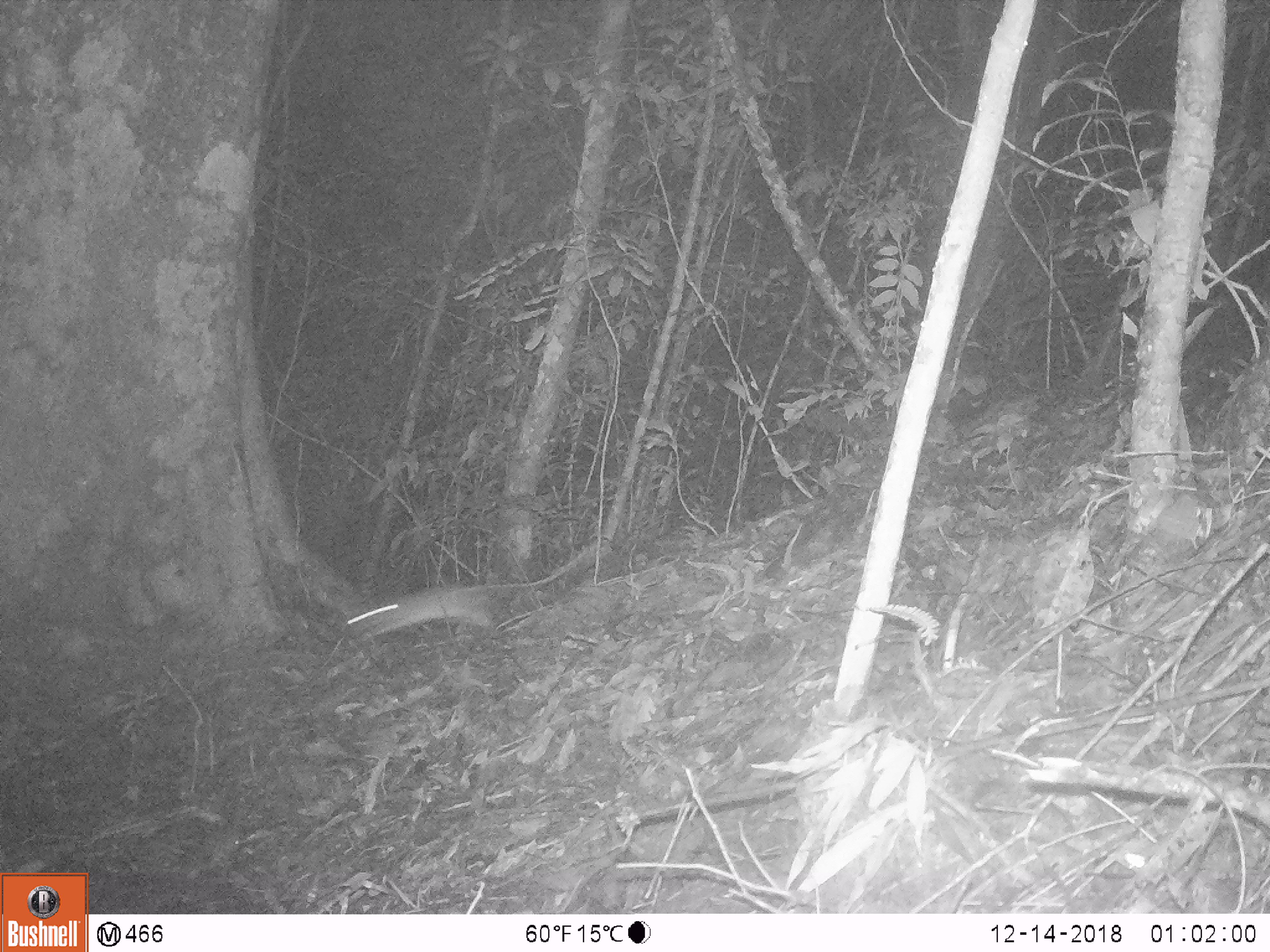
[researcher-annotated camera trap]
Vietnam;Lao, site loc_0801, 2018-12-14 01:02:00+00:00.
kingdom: Animalia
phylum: Chordata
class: Mammalia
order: Rodentia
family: Muridae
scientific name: Muridae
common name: old-world mice and rats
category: unidentified murid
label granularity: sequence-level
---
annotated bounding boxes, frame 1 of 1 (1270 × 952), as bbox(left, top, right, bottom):
unidentified murid: bbox(345, 544, 594, 647)